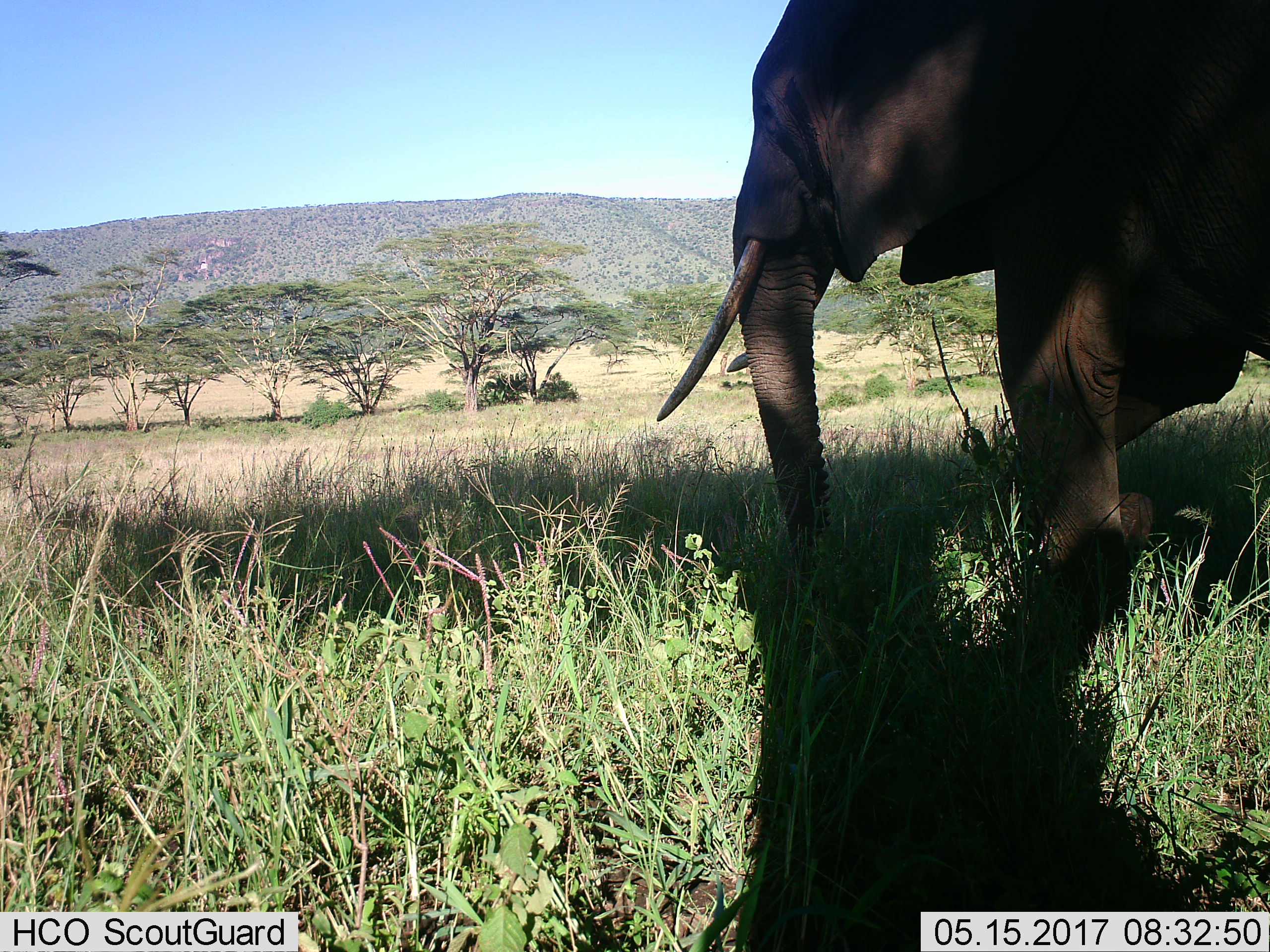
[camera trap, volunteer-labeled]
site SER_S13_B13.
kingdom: Animalia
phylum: Chordata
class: Mammalia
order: Proboscidea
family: Elephantidae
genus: Loxodonta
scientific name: Loxodonta africana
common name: african bush elephant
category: elephant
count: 1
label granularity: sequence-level